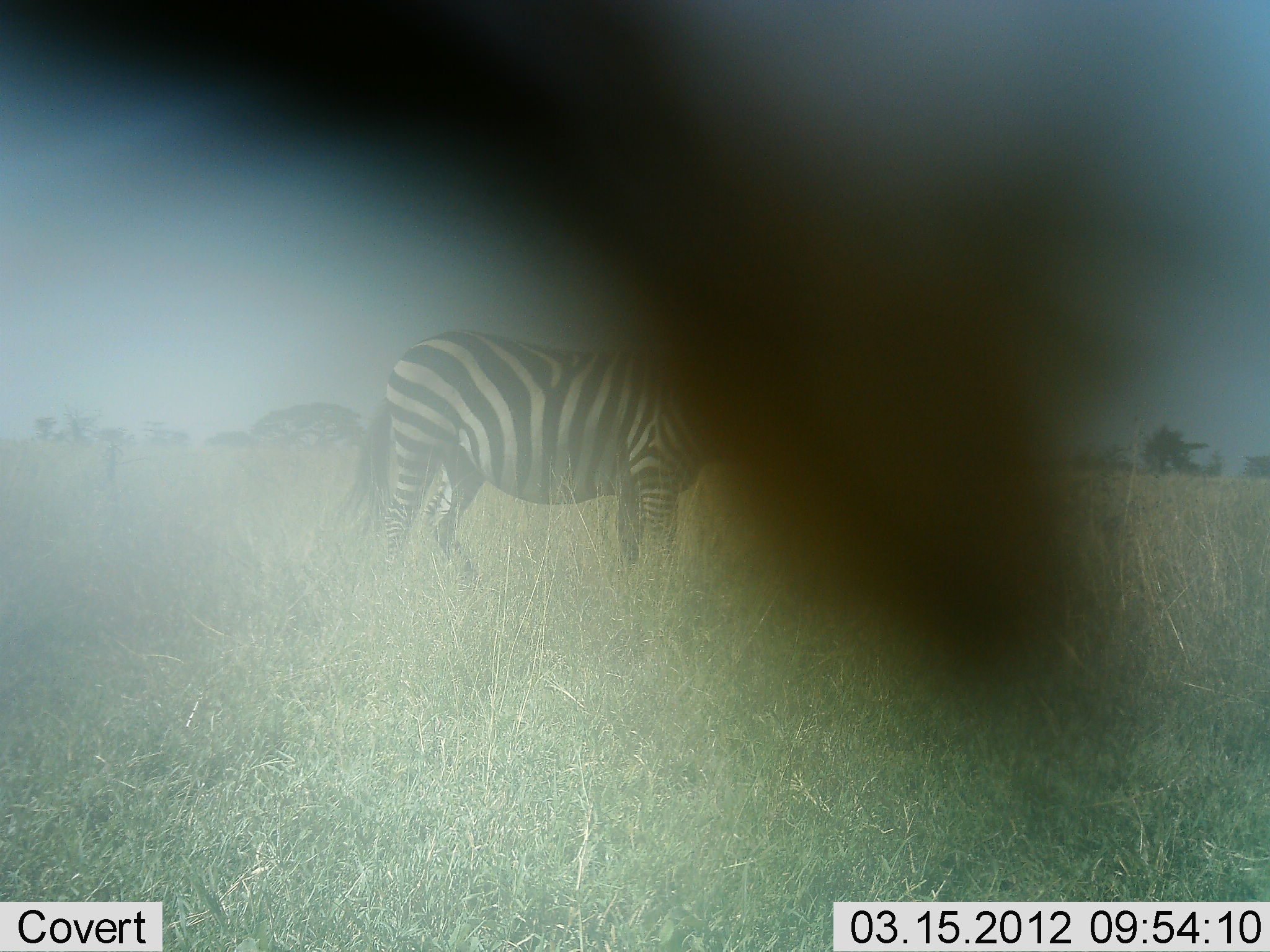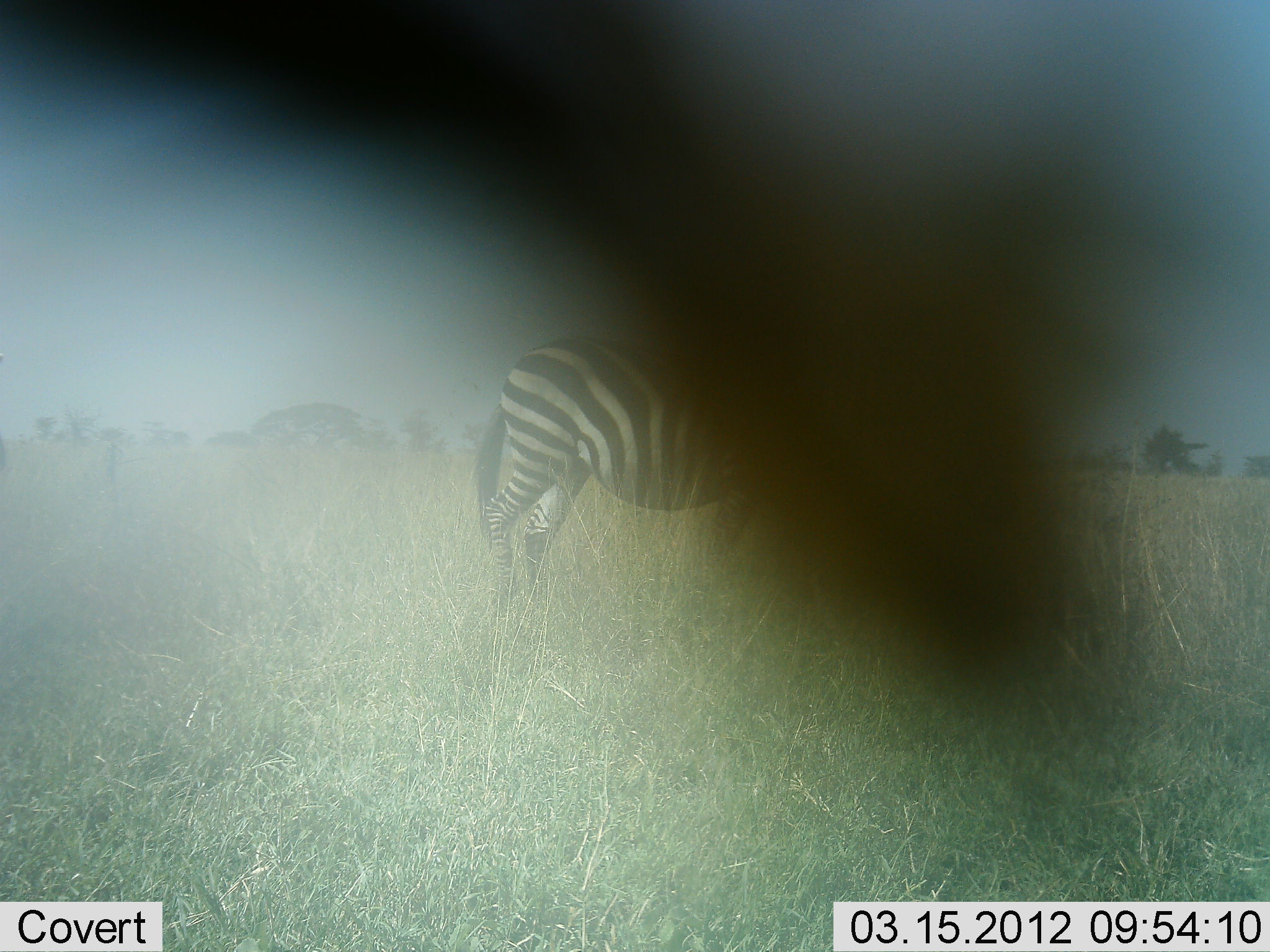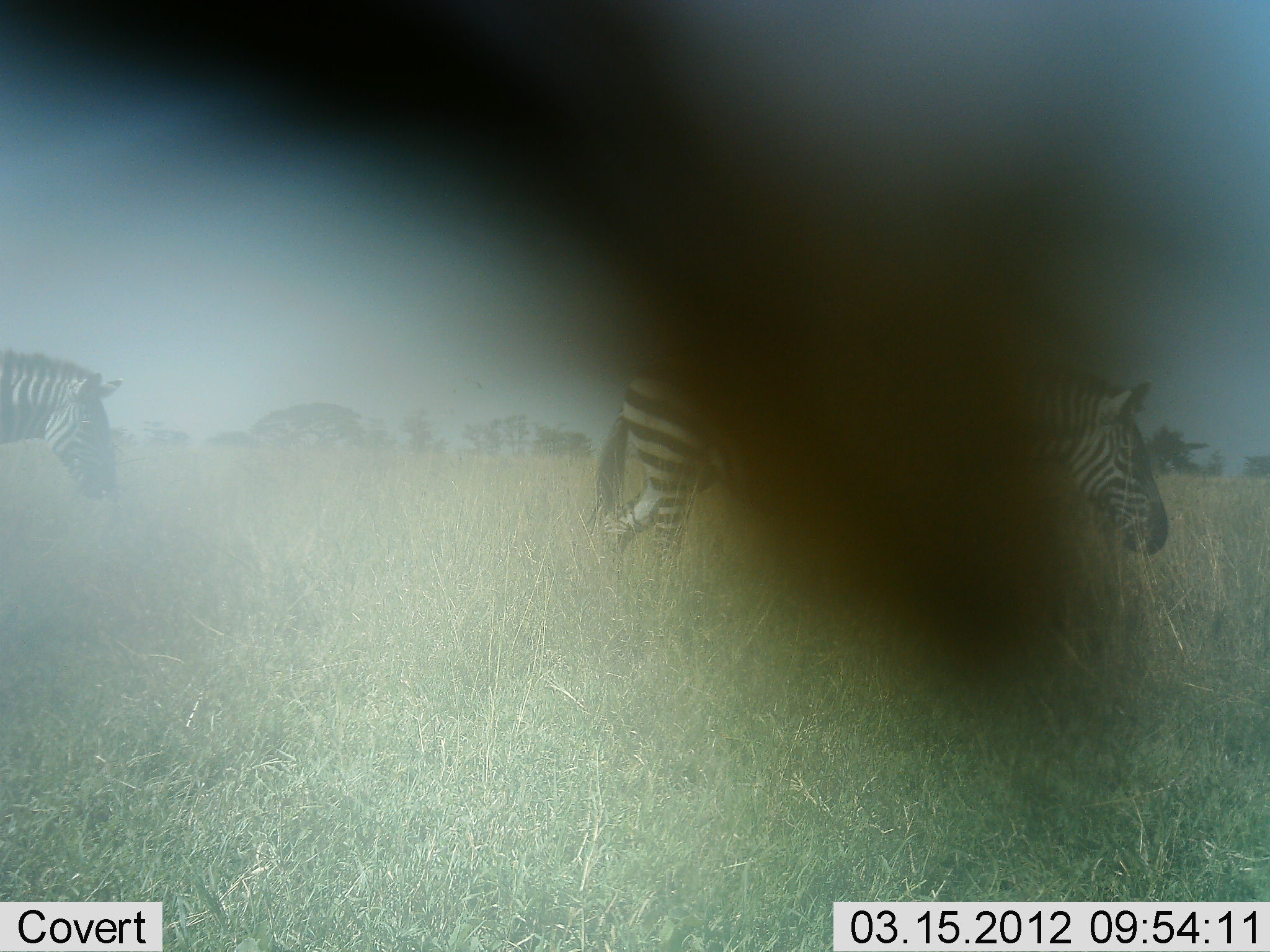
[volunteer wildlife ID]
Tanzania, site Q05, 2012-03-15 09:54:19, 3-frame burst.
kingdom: Animalia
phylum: Chordata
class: Mammalia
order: Perissodactyla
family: Equidae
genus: Equus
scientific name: Equus quagga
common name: plains zebra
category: zebra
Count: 2.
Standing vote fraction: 7%.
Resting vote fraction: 0%.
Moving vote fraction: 86%.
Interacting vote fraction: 0%.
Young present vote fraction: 0%.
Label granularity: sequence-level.